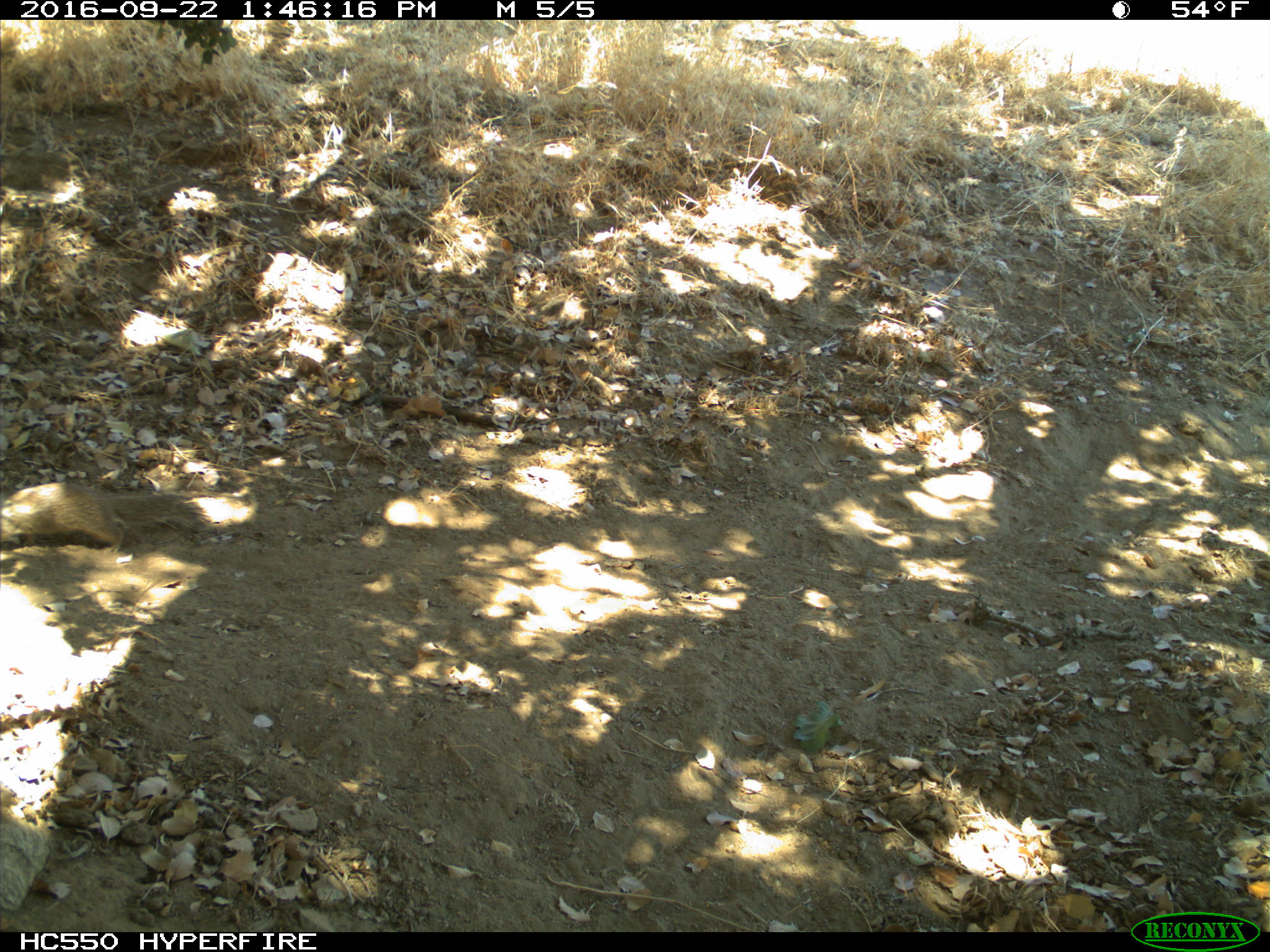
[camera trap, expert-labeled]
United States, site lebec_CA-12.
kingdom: Animalia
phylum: Chordata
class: Mammalia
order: Rodentia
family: Sciuridae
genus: Otospermophilus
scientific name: Otospermophilus beecheyi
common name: california ground squirrel